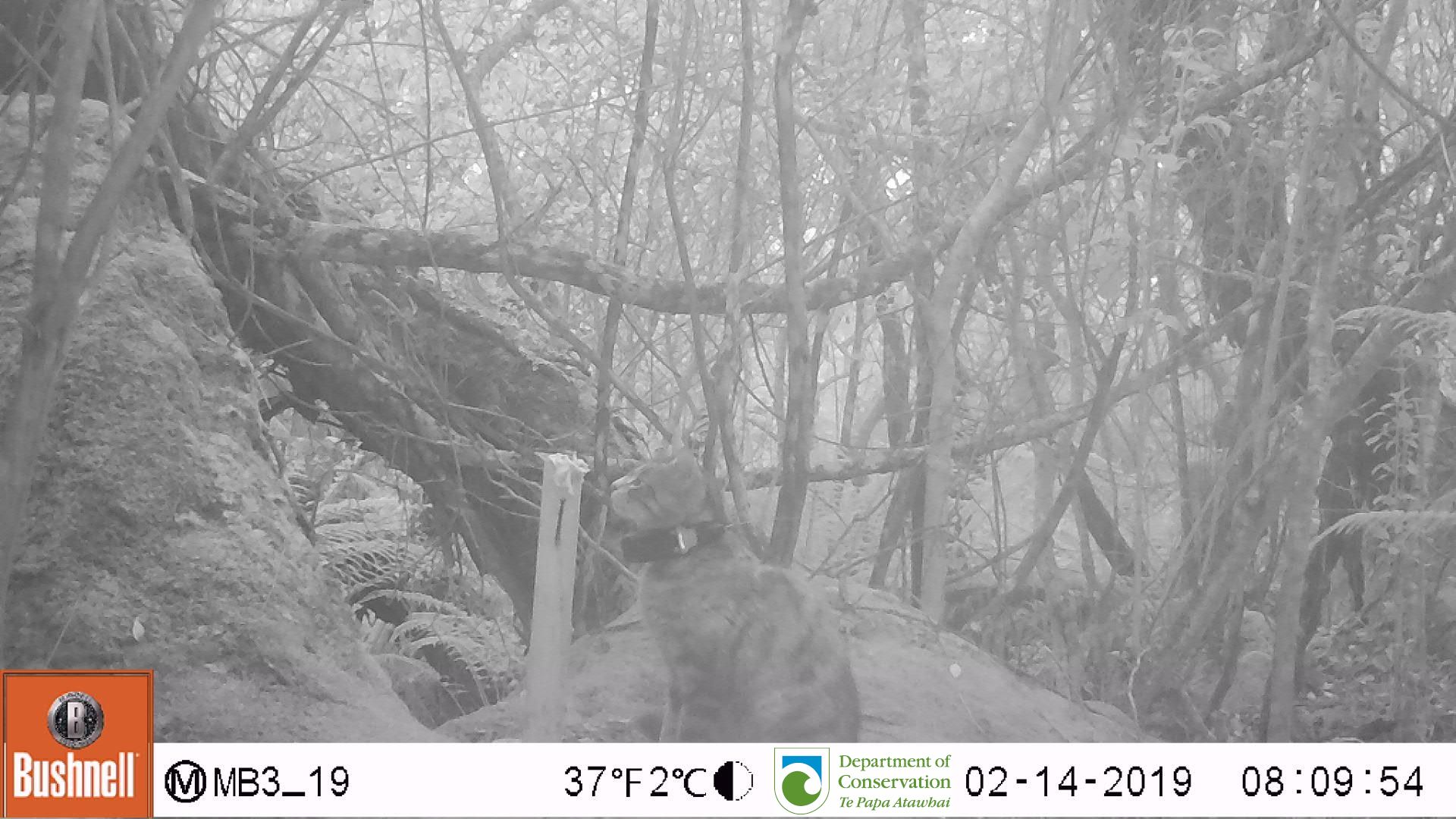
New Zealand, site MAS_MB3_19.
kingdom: Animalia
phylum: Chordata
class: Mammalia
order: Carnivora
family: Felidae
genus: Felis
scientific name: Felis catus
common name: domestic cat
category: cat